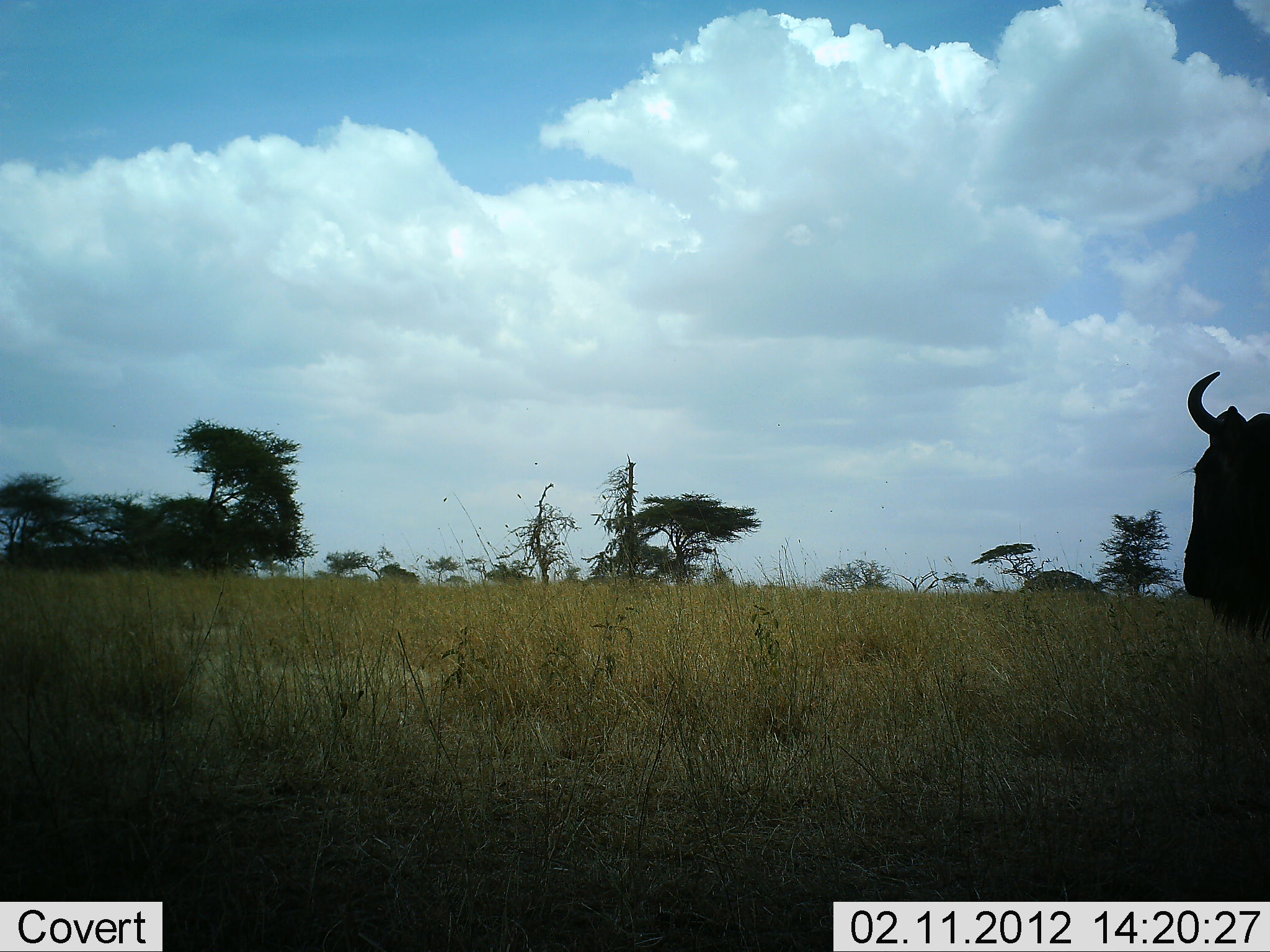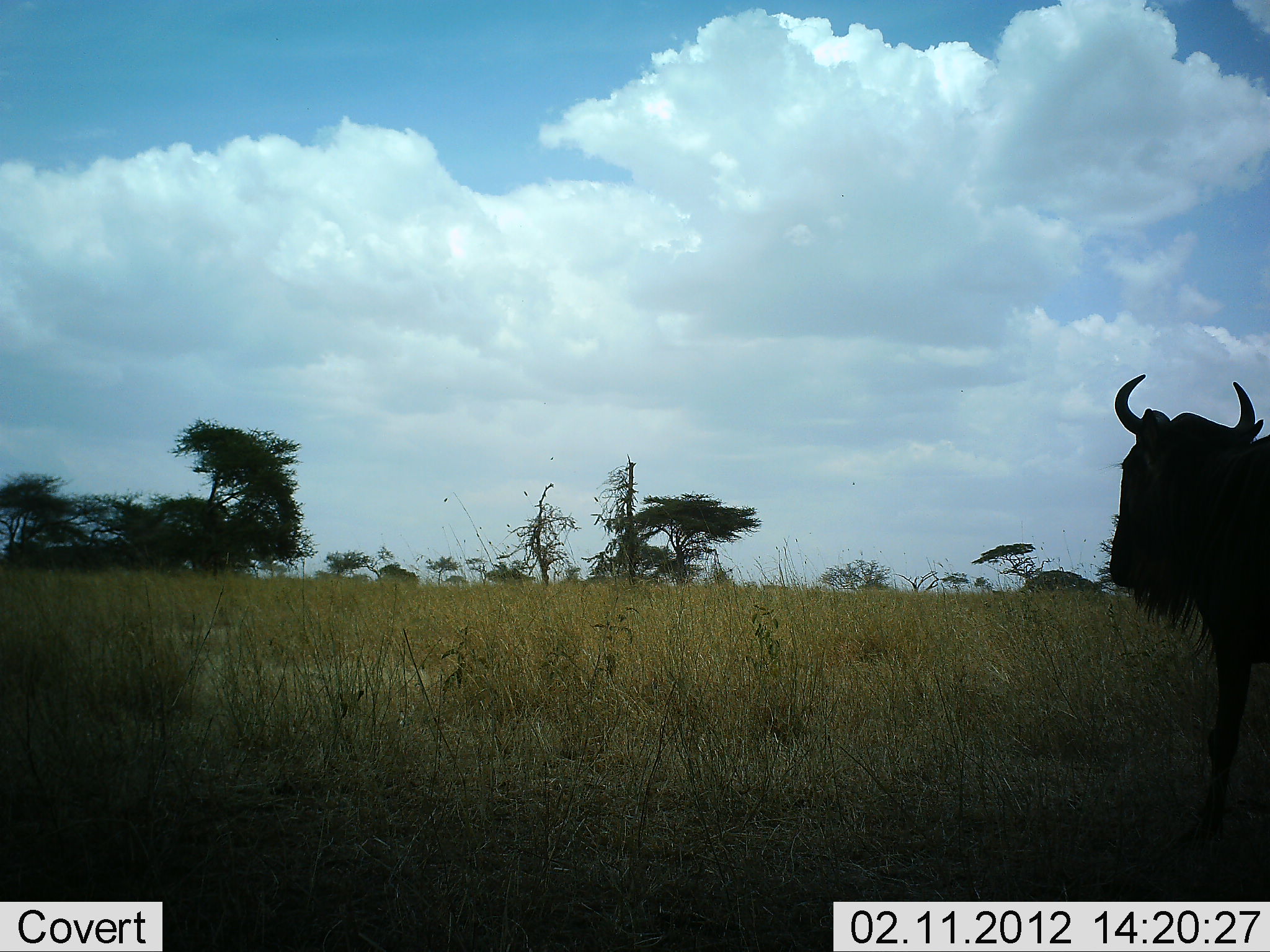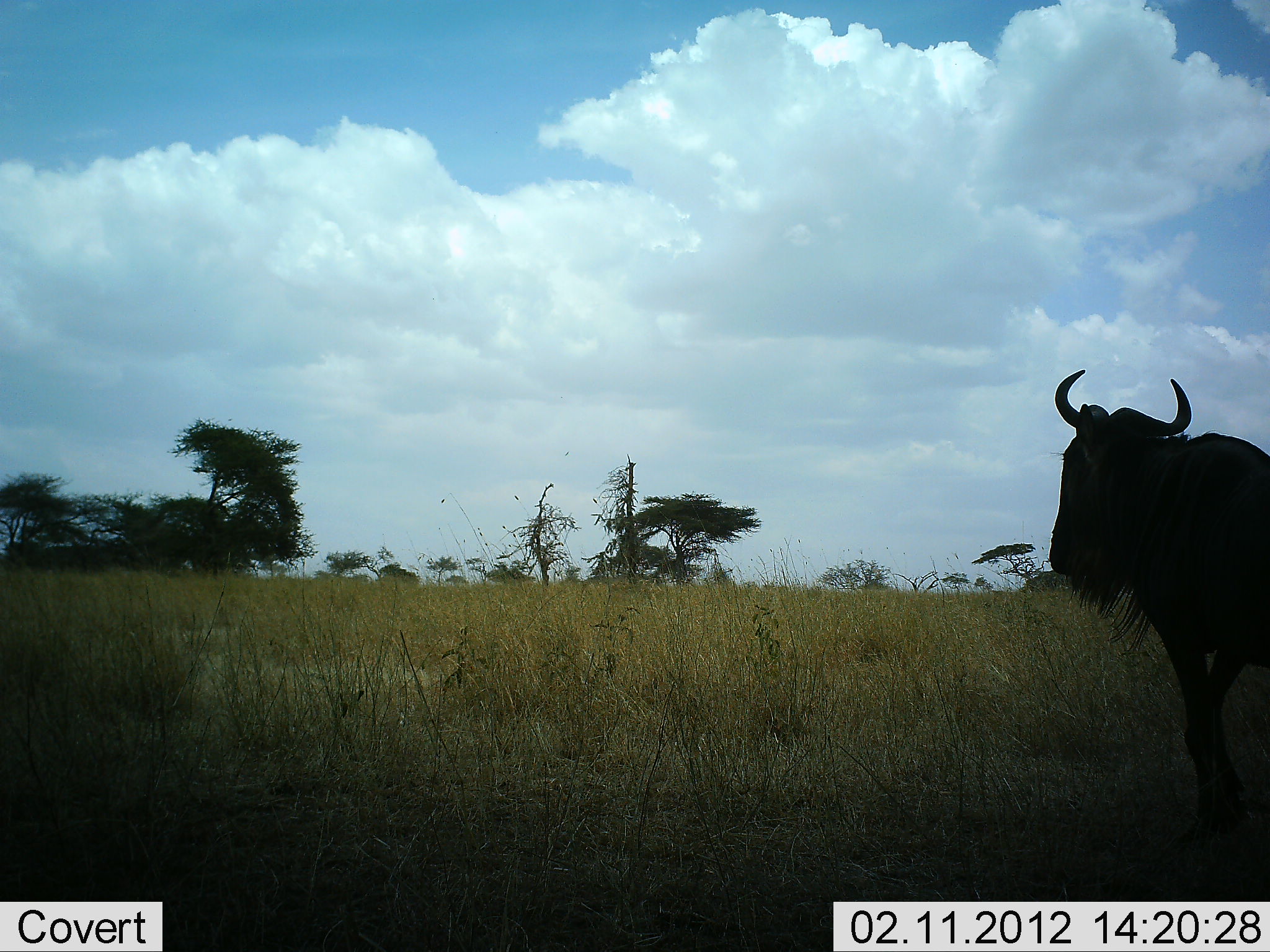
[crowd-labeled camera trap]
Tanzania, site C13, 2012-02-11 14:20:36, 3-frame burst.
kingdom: Animalia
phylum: Chordata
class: Mammalia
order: Artiodactyla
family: Bovidae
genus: Connochaetes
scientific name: Connochaetes taurinus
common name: blue wildebeest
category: wildebeest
Wildebeest (blue wildebeest) (Connochaetes taurinus), count 1. Behavior (volunteer vote fractions): standing 5%, resting 0%, moving 95%, interacting 0%. Young present (vote fraction): 0%. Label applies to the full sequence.